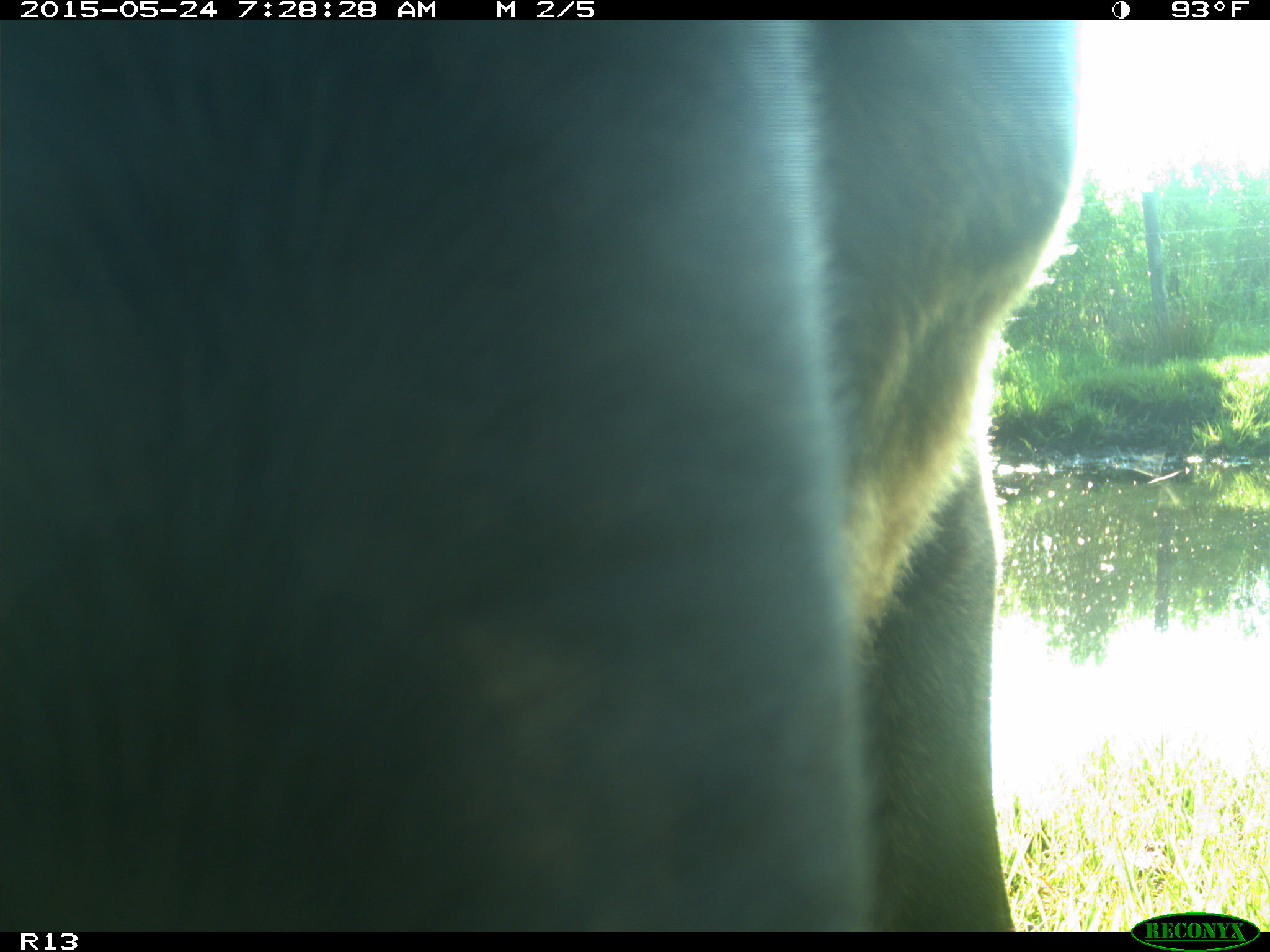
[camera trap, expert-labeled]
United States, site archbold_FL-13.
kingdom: Animalia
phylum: Chordata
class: Mammalia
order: Artiodactyla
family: Bovidae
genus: Bos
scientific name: Bos taurus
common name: domestic cow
Bos taurus (domestic cow).